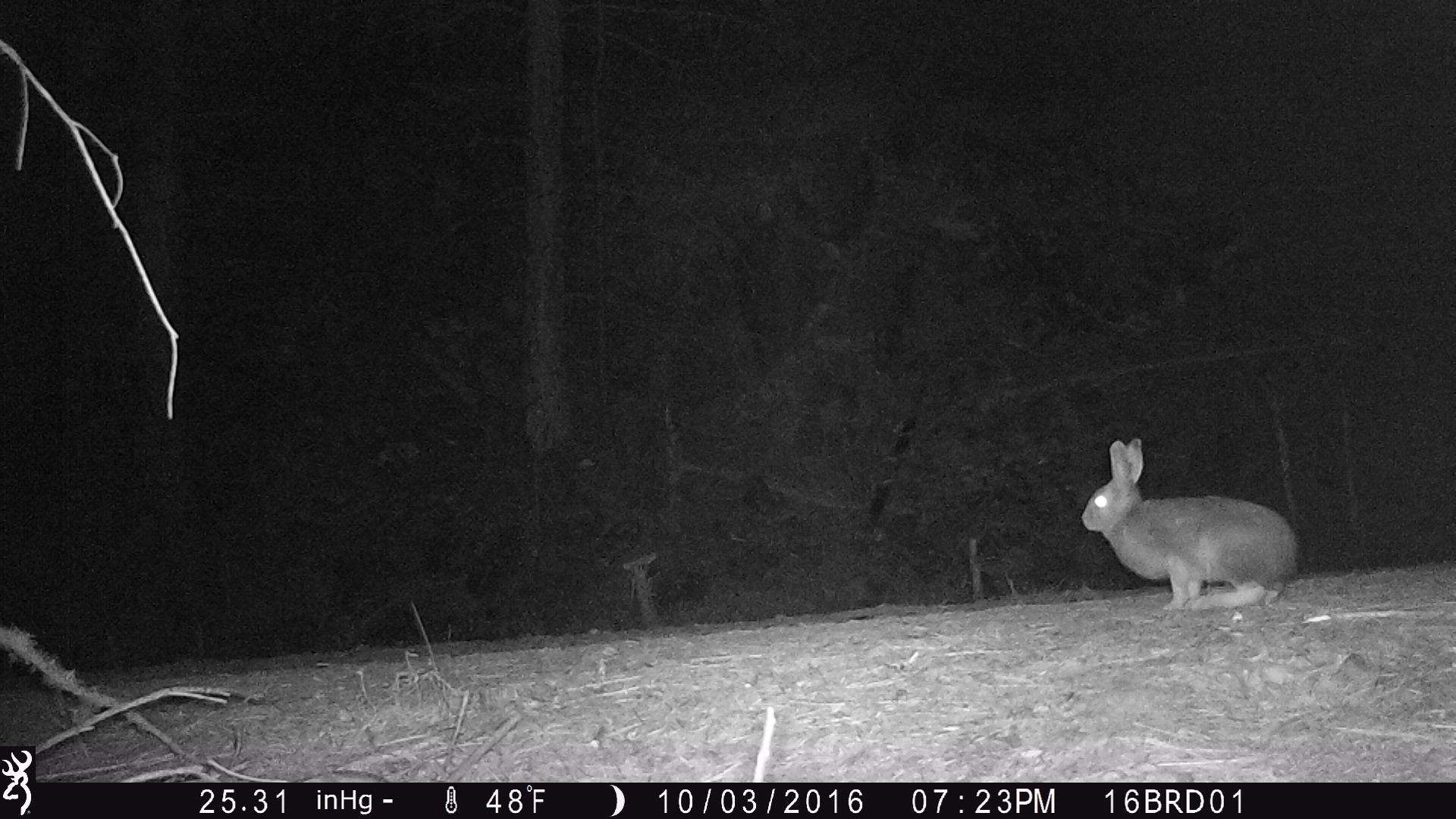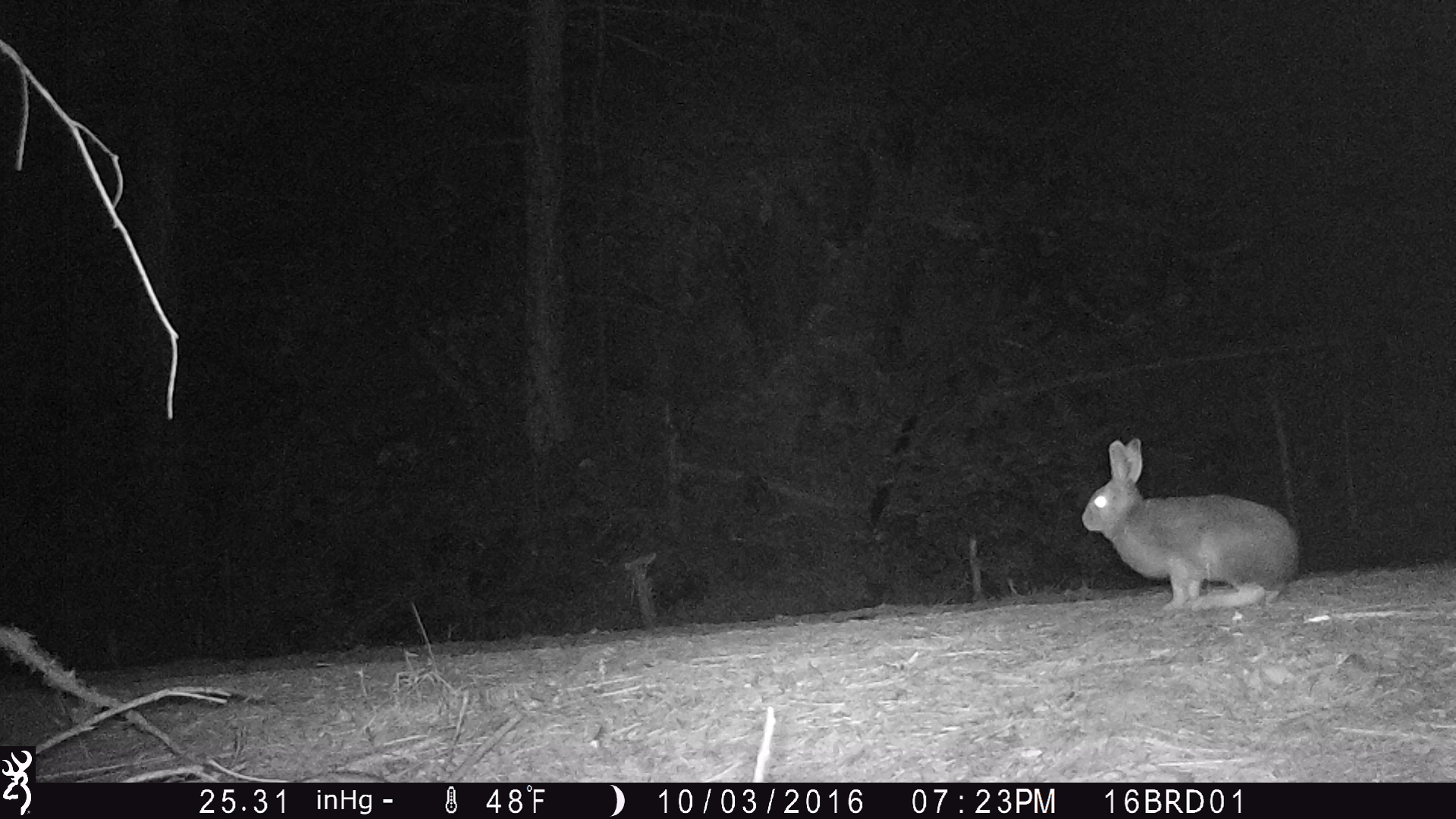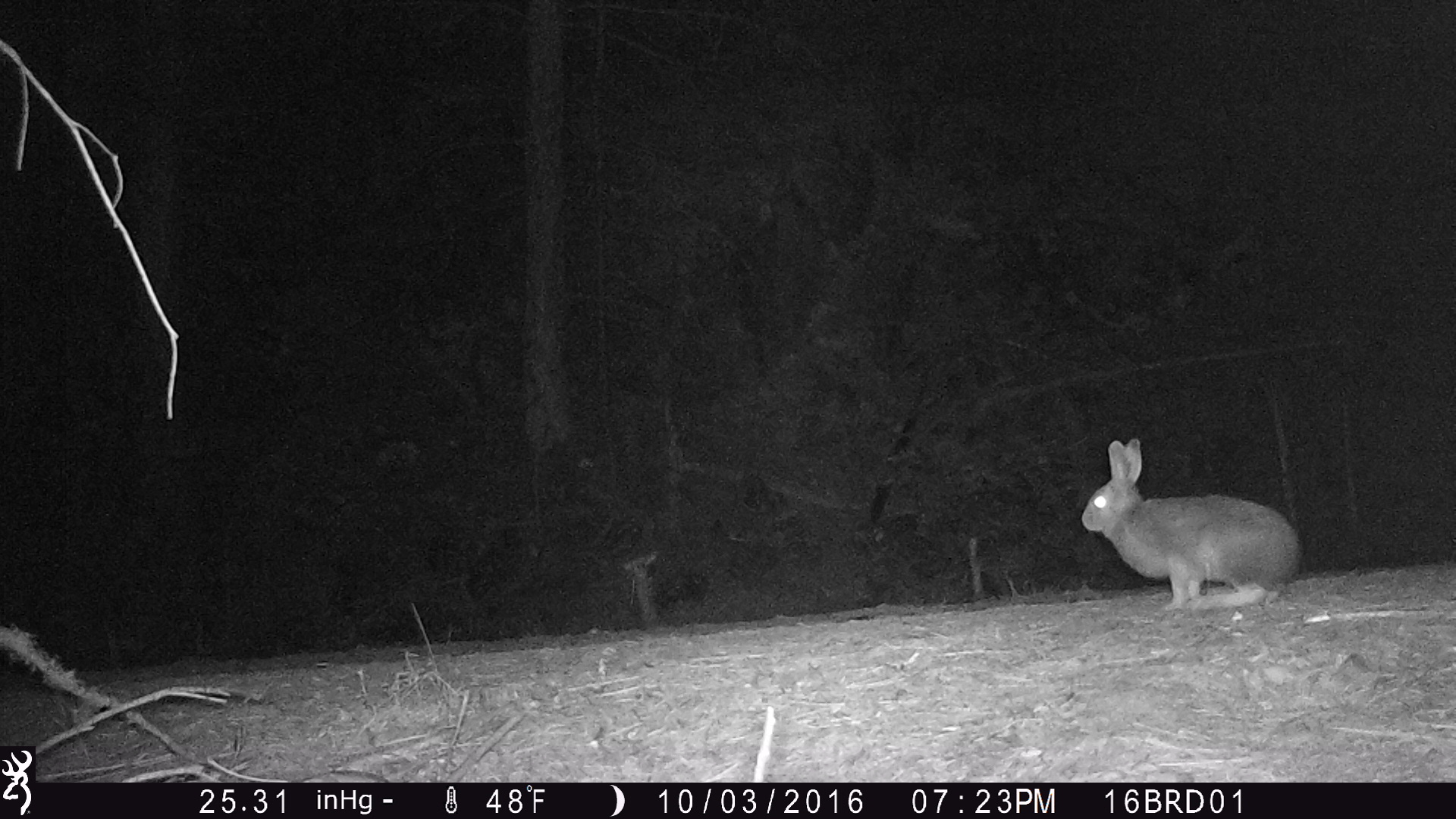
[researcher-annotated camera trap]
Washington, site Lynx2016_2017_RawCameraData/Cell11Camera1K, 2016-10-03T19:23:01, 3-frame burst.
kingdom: Animalia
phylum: Chordata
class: Mammalia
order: Lagomorpha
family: Leporidae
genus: Lepus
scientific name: Lepus americanus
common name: snowshoe hare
Lepus americanus (snowshoe hare). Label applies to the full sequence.